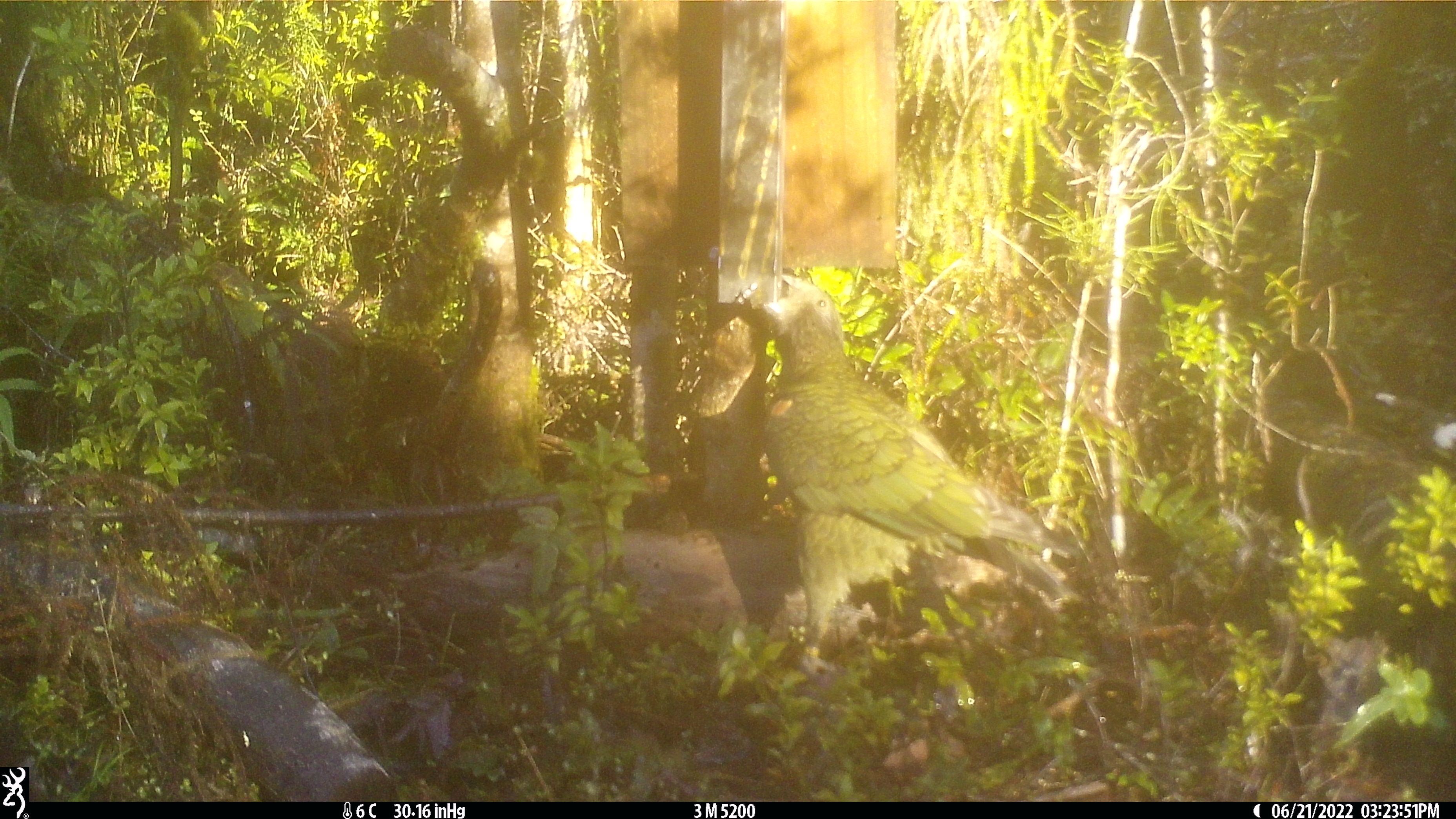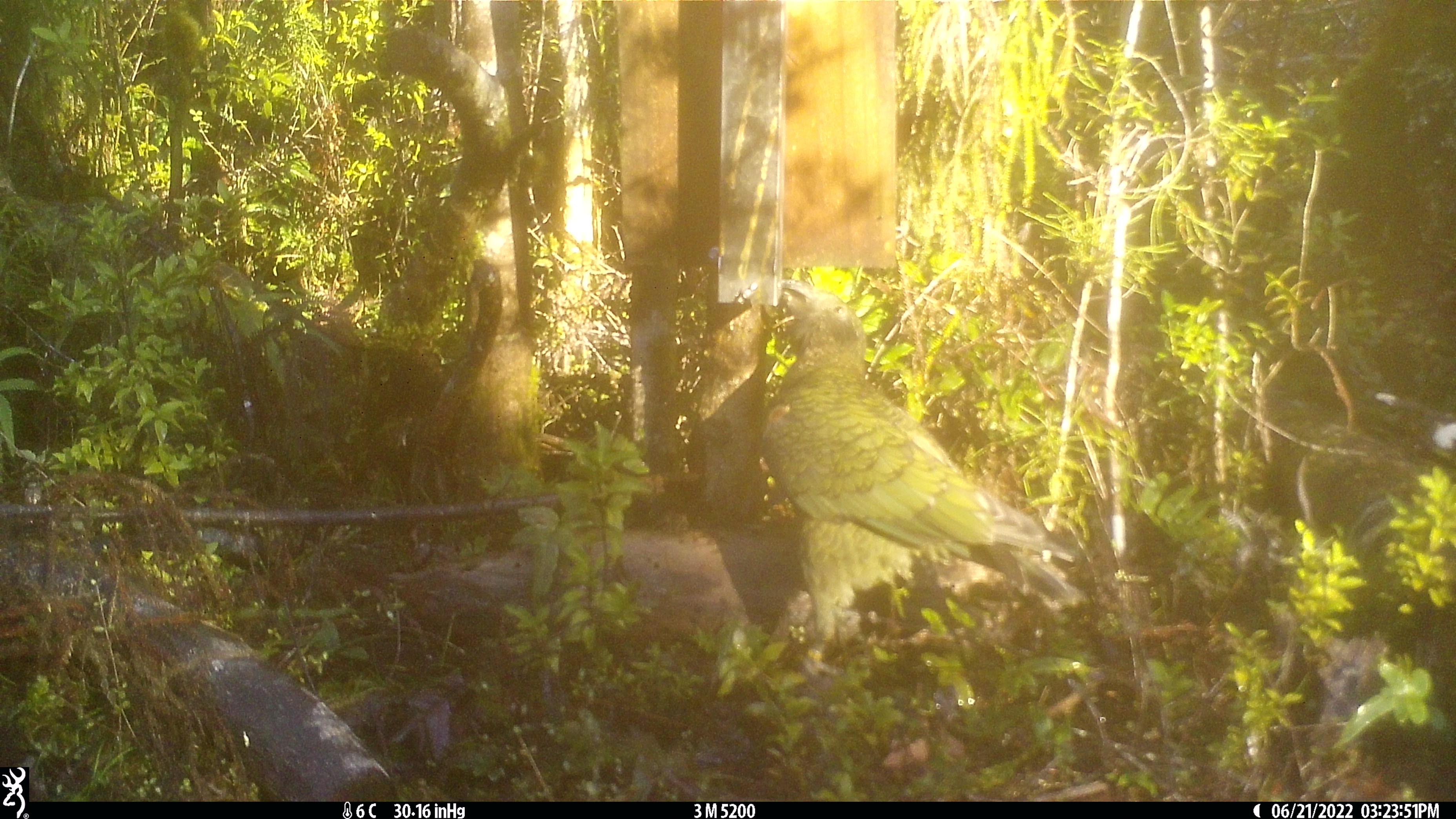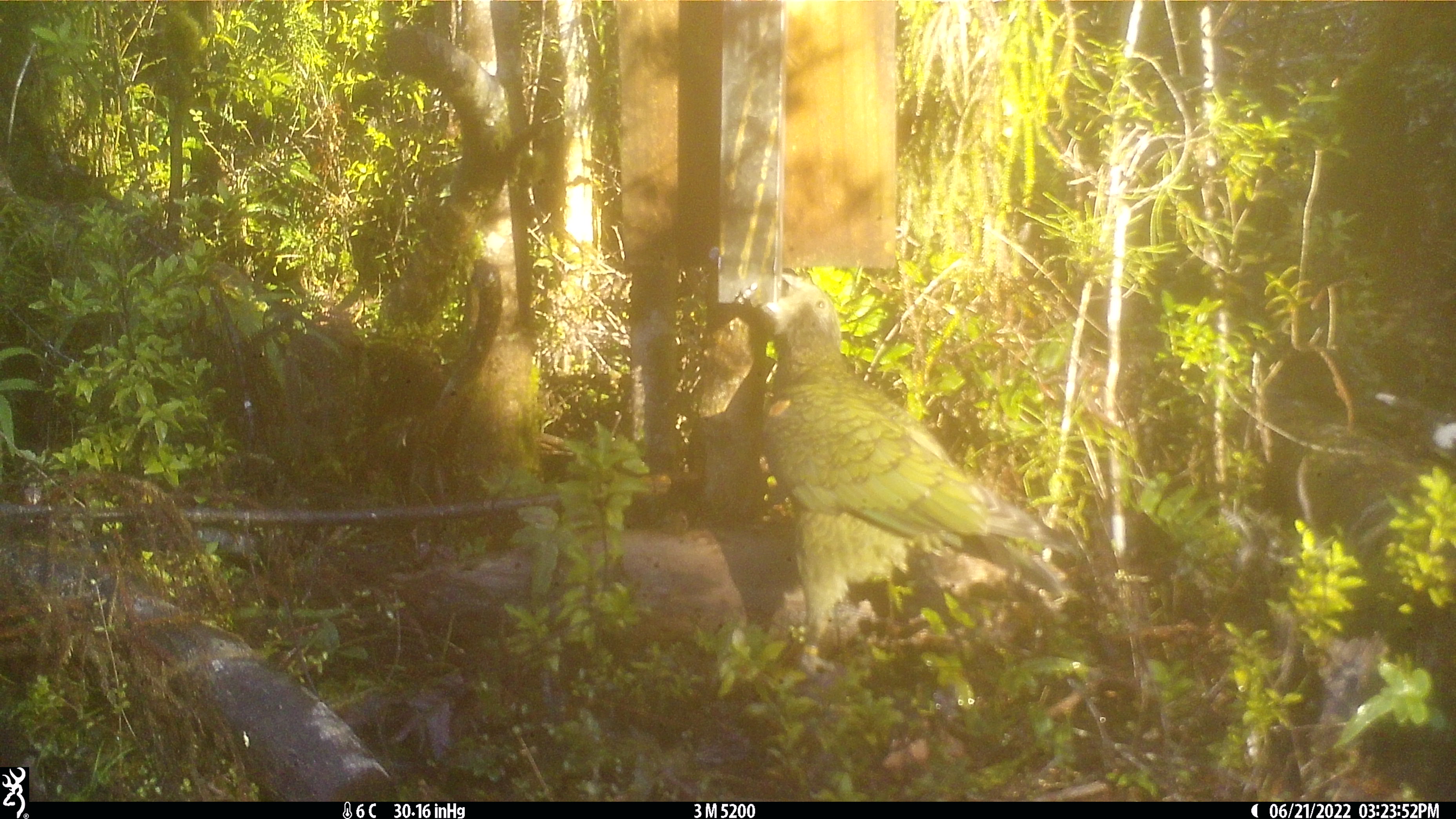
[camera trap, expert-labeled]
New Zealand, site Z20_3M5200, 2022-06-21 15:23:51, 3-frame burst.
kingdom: Animalia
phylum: Chordata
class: Aves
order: Psittaciformes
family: Strigopidae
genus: Nestor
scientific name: Nestor notabilis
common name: kea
Kea (Nestor notabilis).